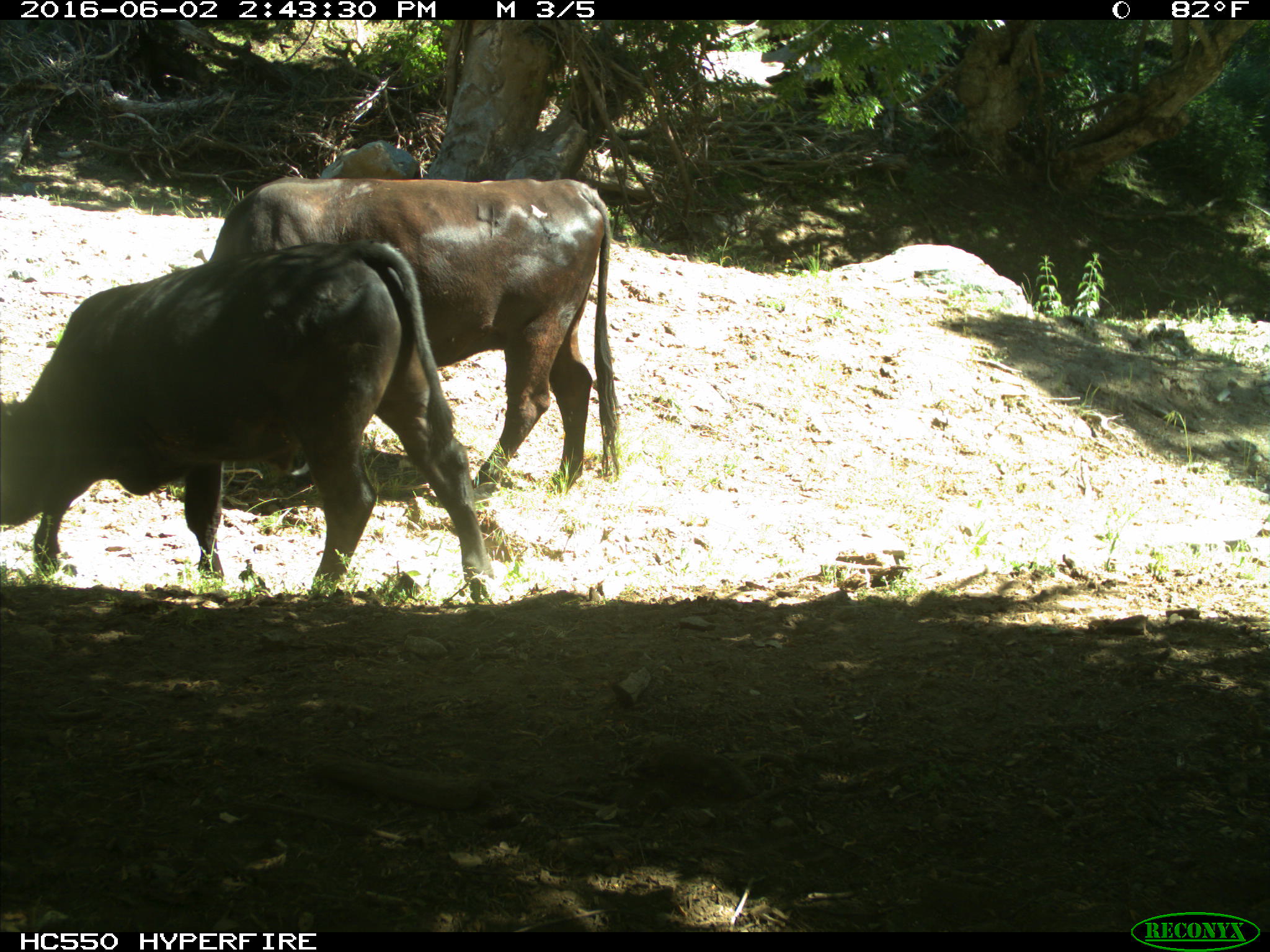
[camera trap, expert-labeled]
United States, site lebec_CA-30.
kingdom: Animalia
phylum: Chordata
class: Mammalia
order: Artiodactyla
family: Bovidae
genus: Bos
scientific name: Bos taurus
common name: domestic cow